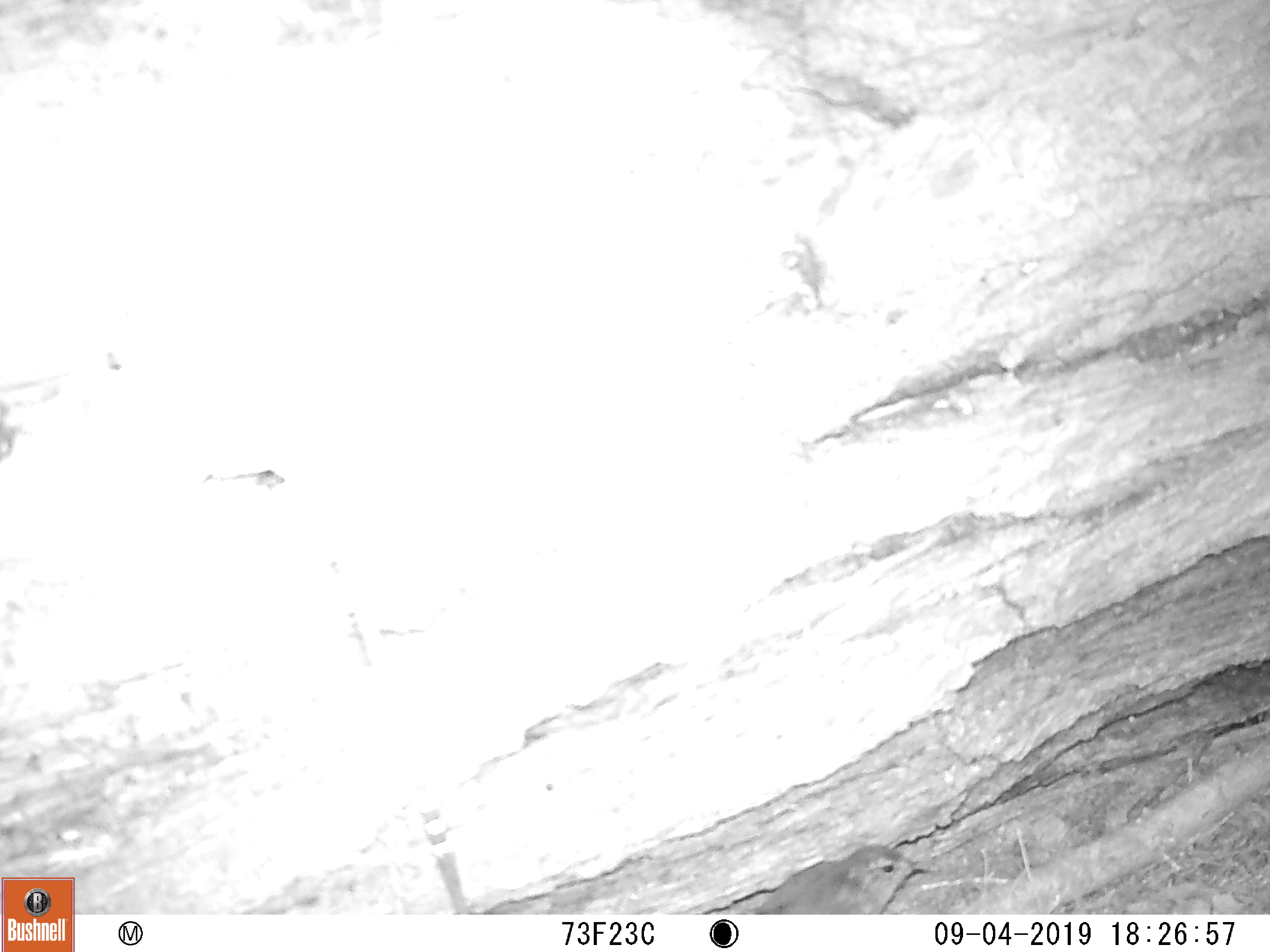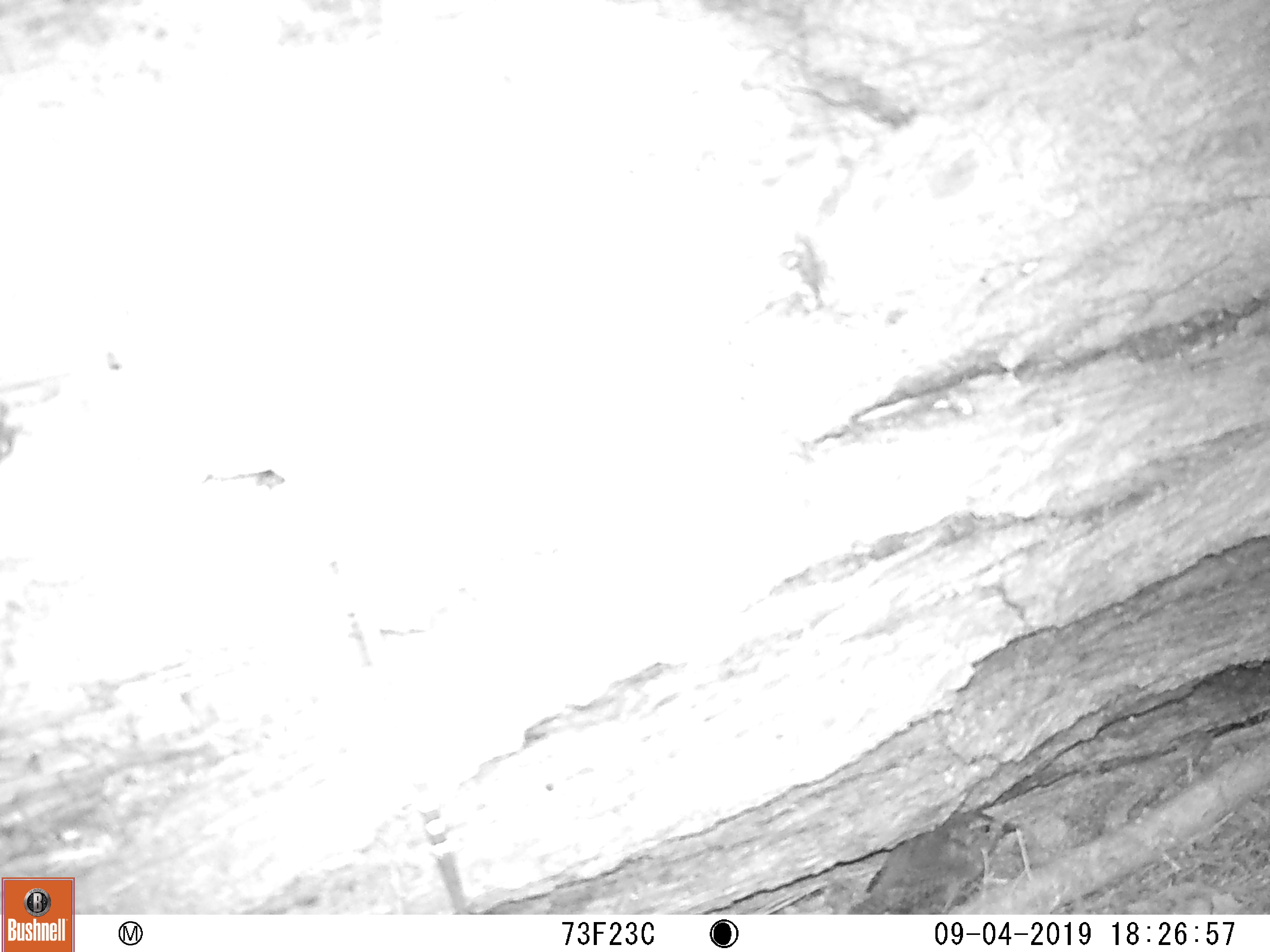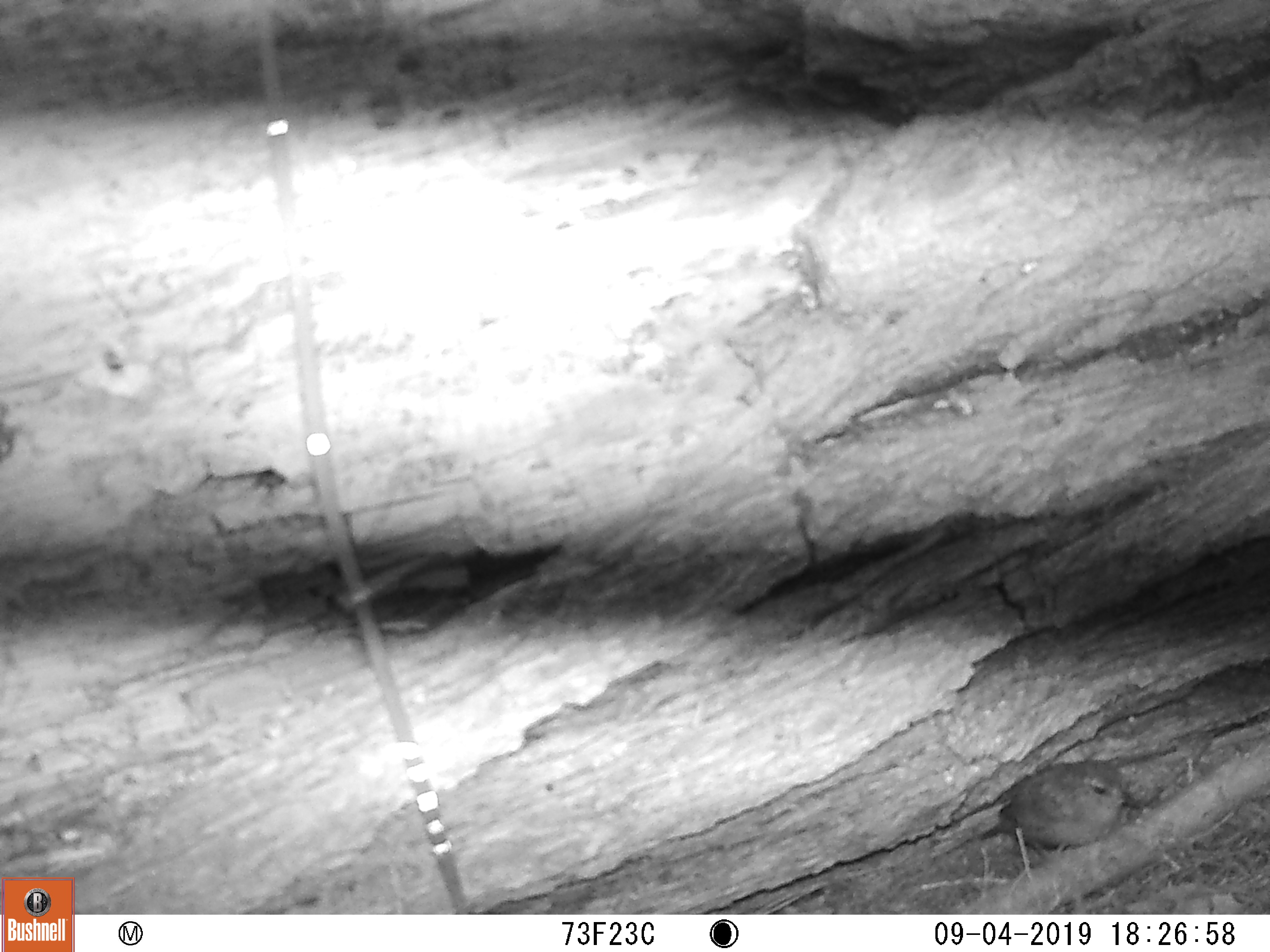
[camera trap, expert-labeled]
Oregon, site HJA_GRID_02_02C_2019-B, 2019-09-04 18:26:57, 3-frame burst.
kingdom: Animalia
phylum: Chordata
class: Aves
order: Passeriformes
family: Troglodytidae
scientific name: Troglodytidae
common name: wrens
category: troglodytidae family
Troglodytidae family (wrens) (Troglodytidae).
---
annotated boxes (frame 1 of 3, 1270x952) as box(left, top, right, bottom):
troglodytidae family: box(739, 839, 932, 910)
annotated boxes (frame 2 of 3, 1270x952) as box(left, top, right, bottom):
troglodytidae family: box(845, 775, 1025, 912)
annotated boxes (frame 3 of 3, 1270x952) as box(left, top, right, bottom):
troglodytidae family: box(981, 754, 1140, 861)